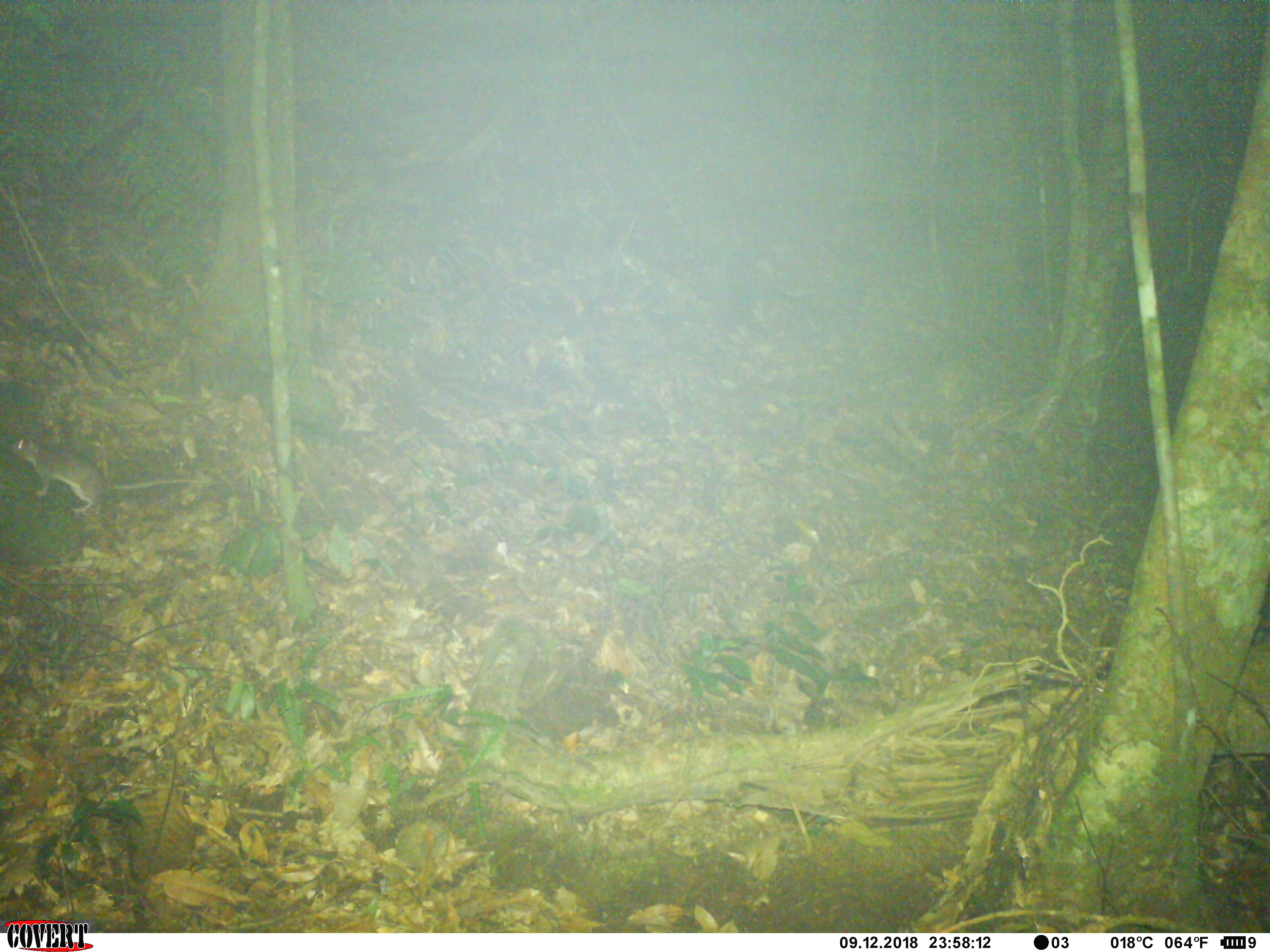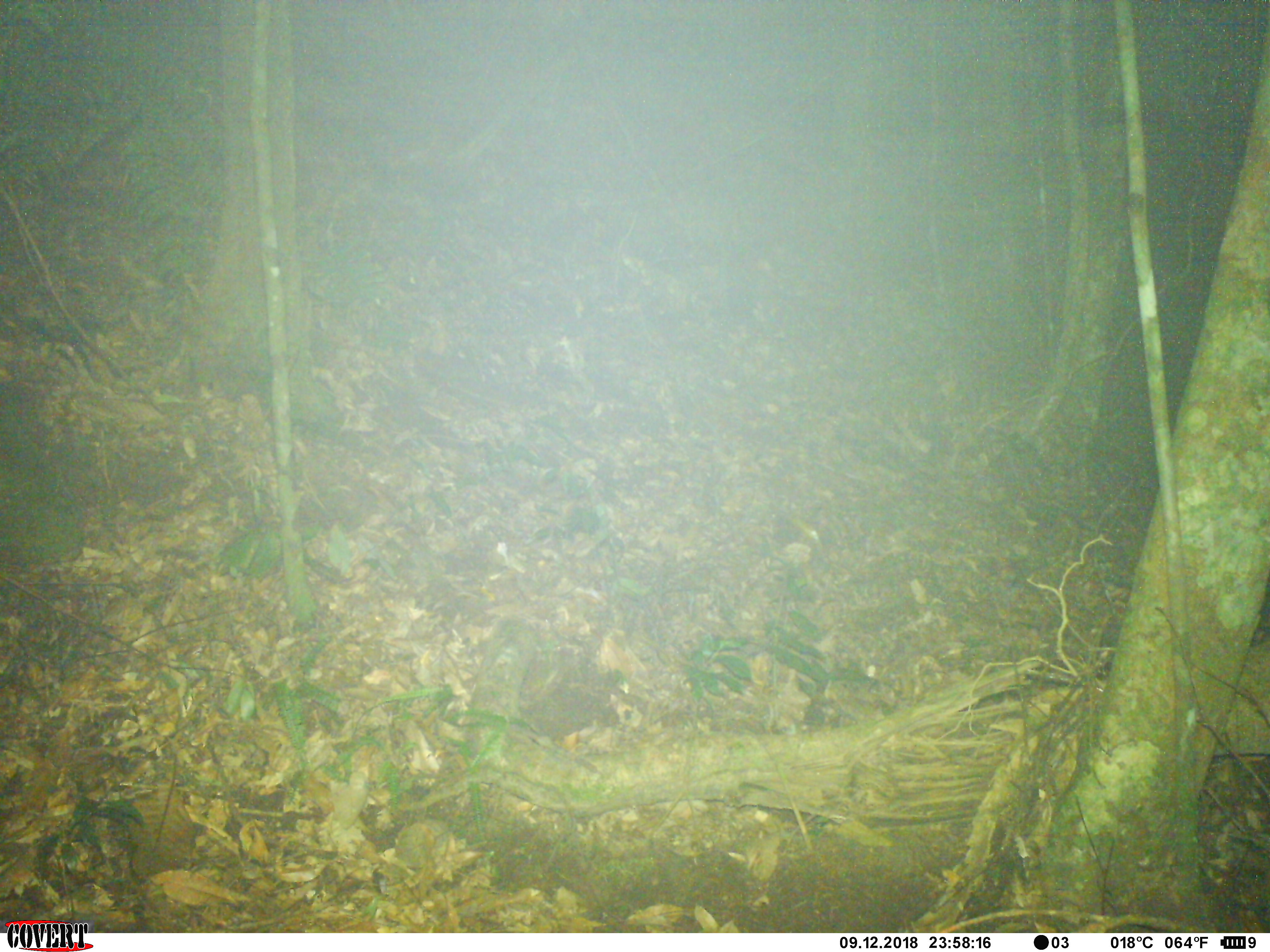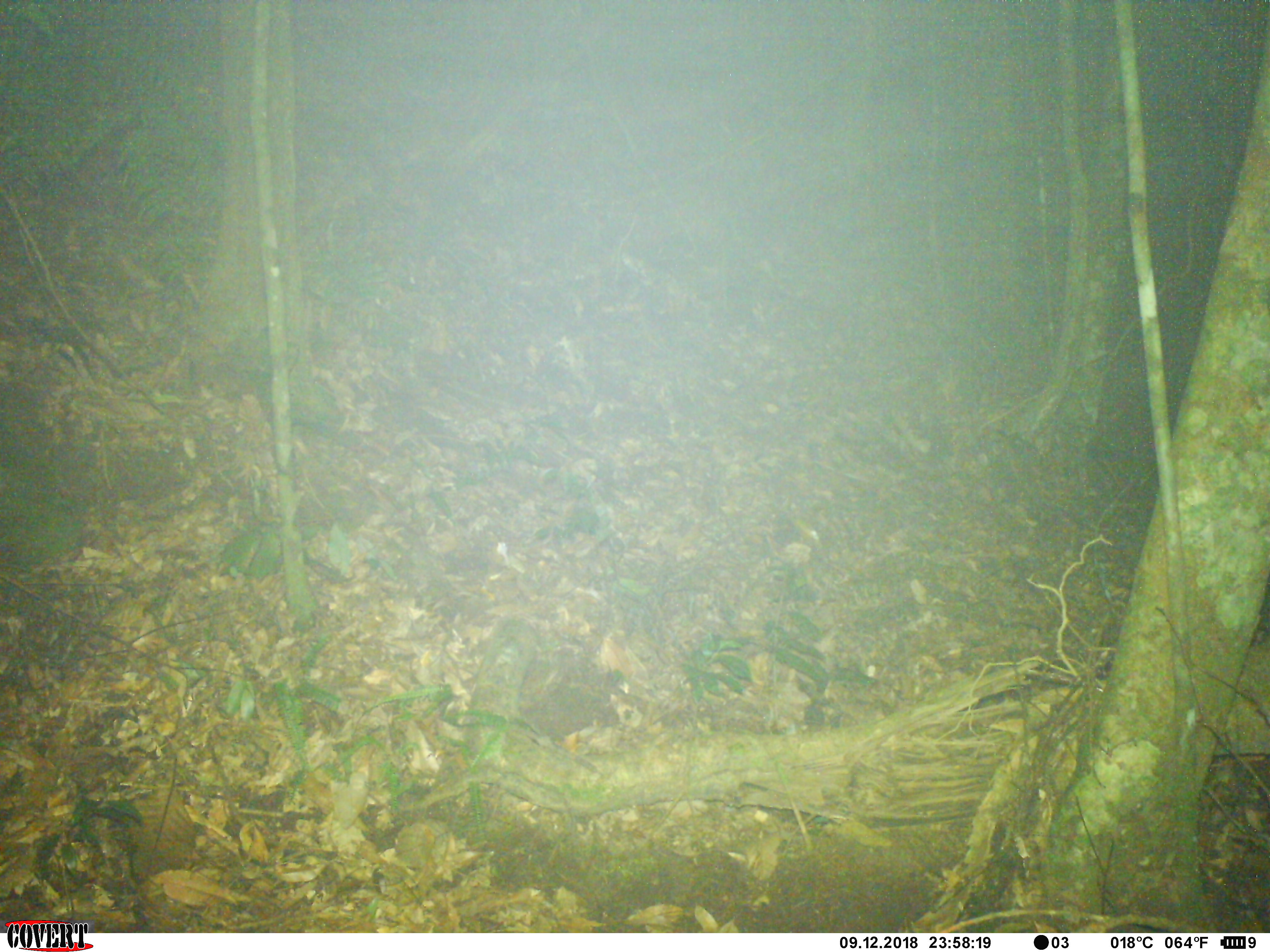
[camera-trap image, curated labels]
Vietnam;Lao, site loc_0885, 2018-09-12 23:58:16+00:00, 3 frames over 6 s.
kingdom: Animalia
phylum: Chordata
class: Mammalia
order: Rodentia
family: Muridae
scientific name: Muridae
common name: old-world mice and rats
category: unidentified murid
Unidentified murid (old-world mice and rats) (Muridae). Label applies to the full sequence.